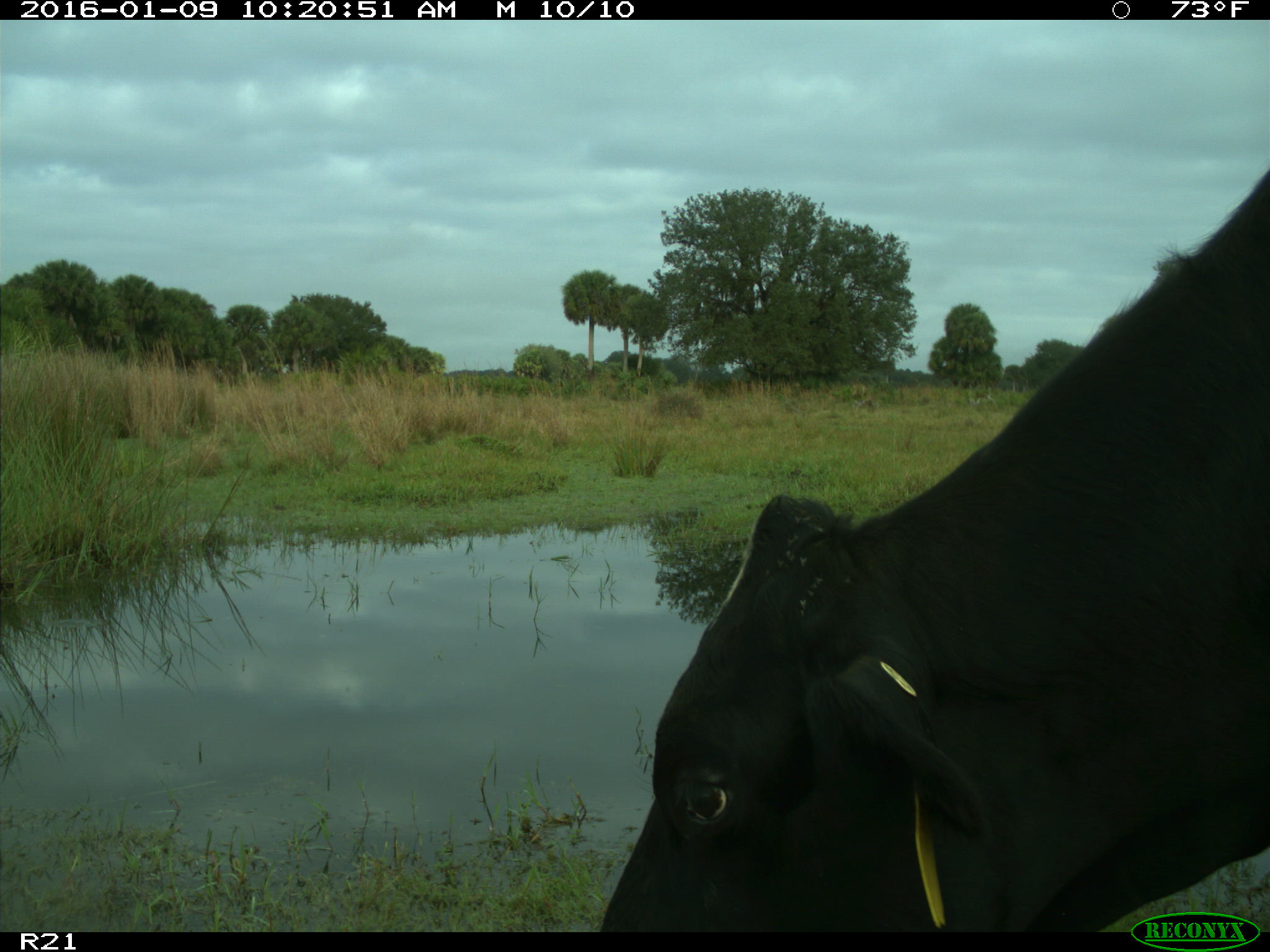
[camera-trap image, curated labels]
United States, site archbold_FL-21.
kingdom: Animalia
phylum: Chordata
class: Mammalia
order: Artiodactyla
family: Bovidae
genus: Bos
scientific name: Bos taurus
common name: domestic cow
Bos taurus (domestic cow).